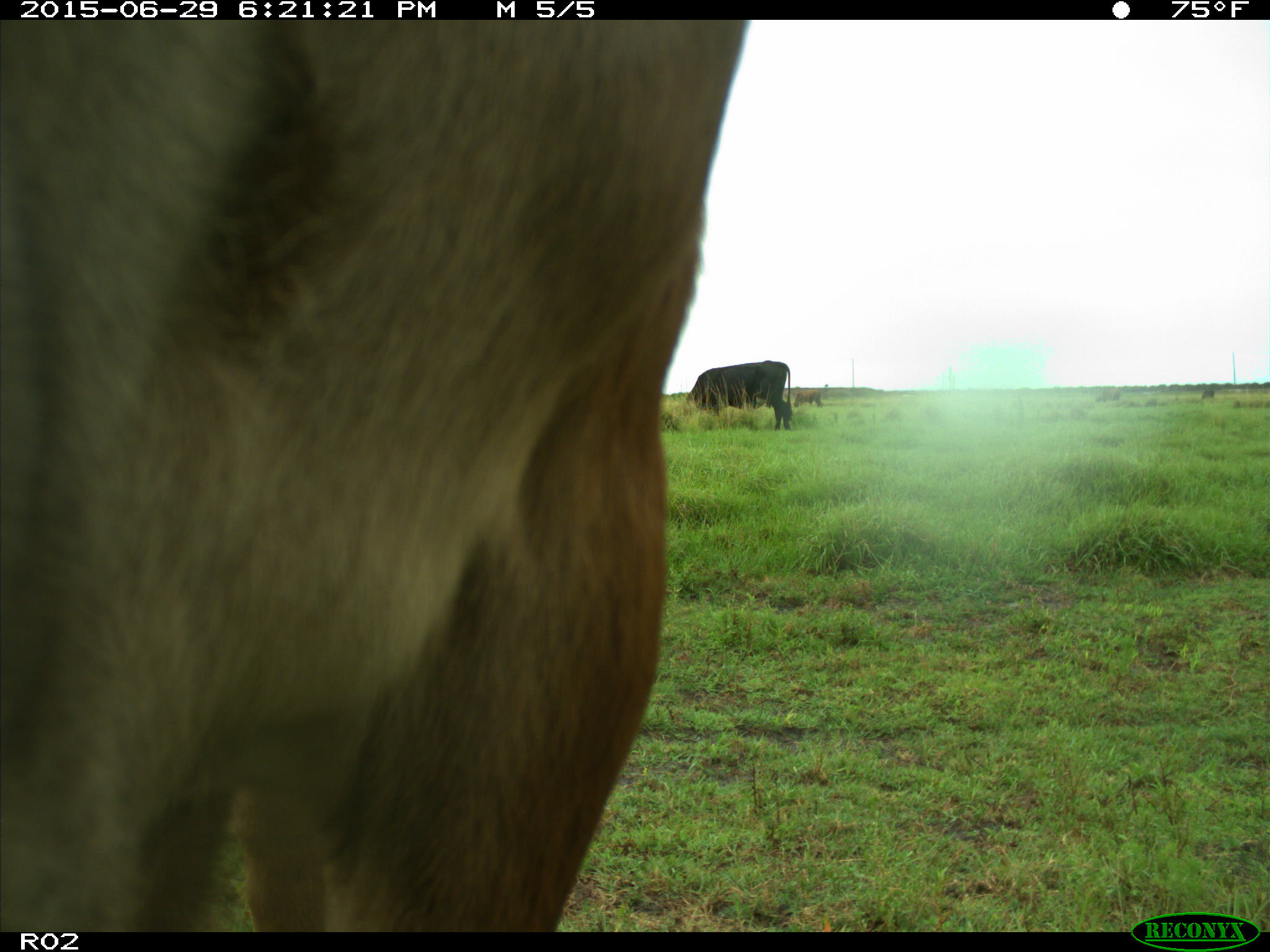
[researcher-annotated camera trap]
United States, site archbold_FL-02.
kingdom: Animalia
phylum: Chordata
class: Mammalia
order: Artiodactyla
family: Bovidae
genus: Bos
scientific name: Bos taurus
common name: domestic cow